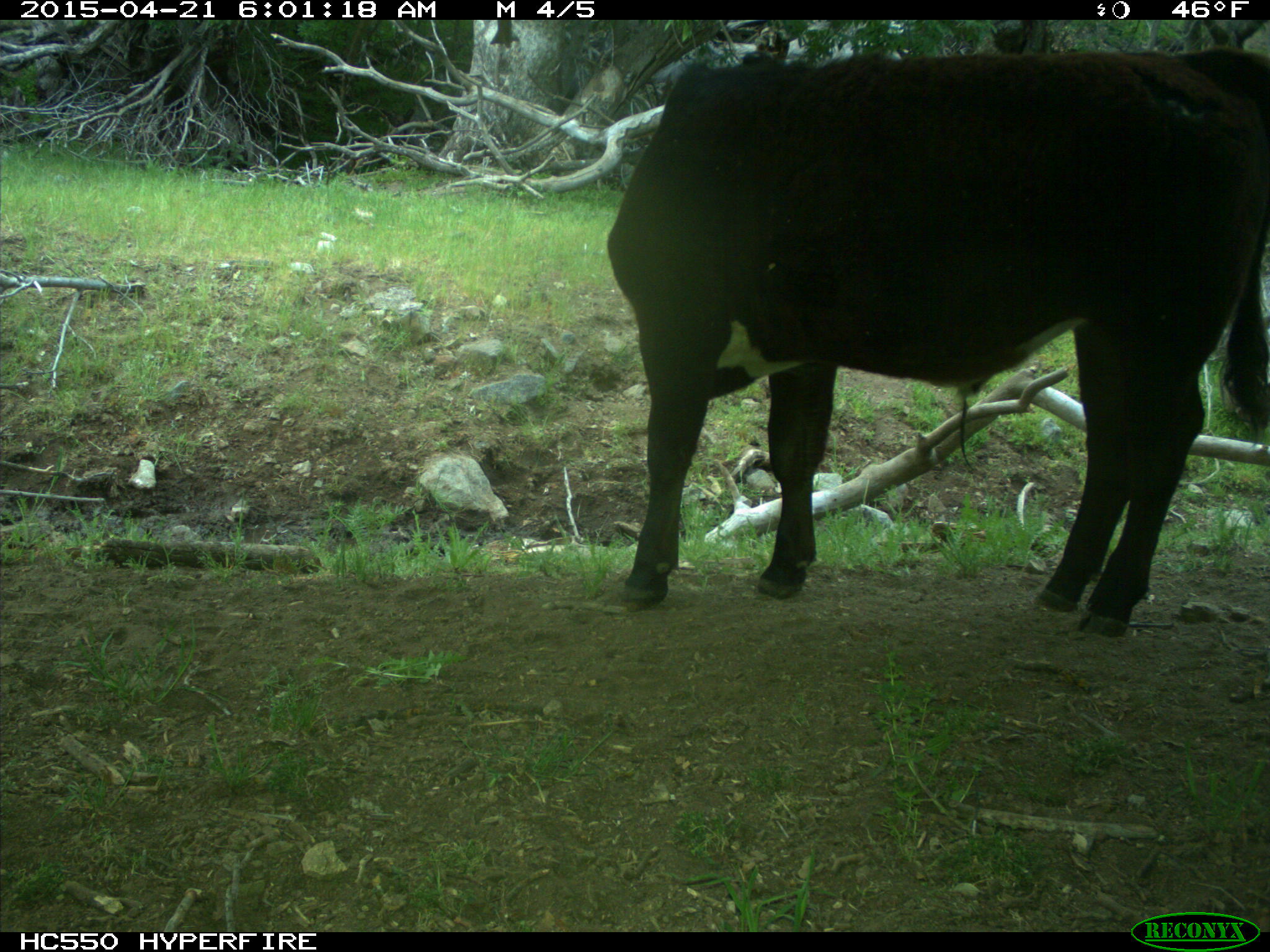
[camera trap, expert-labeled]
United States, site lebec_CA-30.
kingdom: Animalia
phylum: Chordata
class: Mammalia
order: Artiodactyla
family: Bovidae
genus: Bos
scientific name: Bos taurus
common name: domestic cow